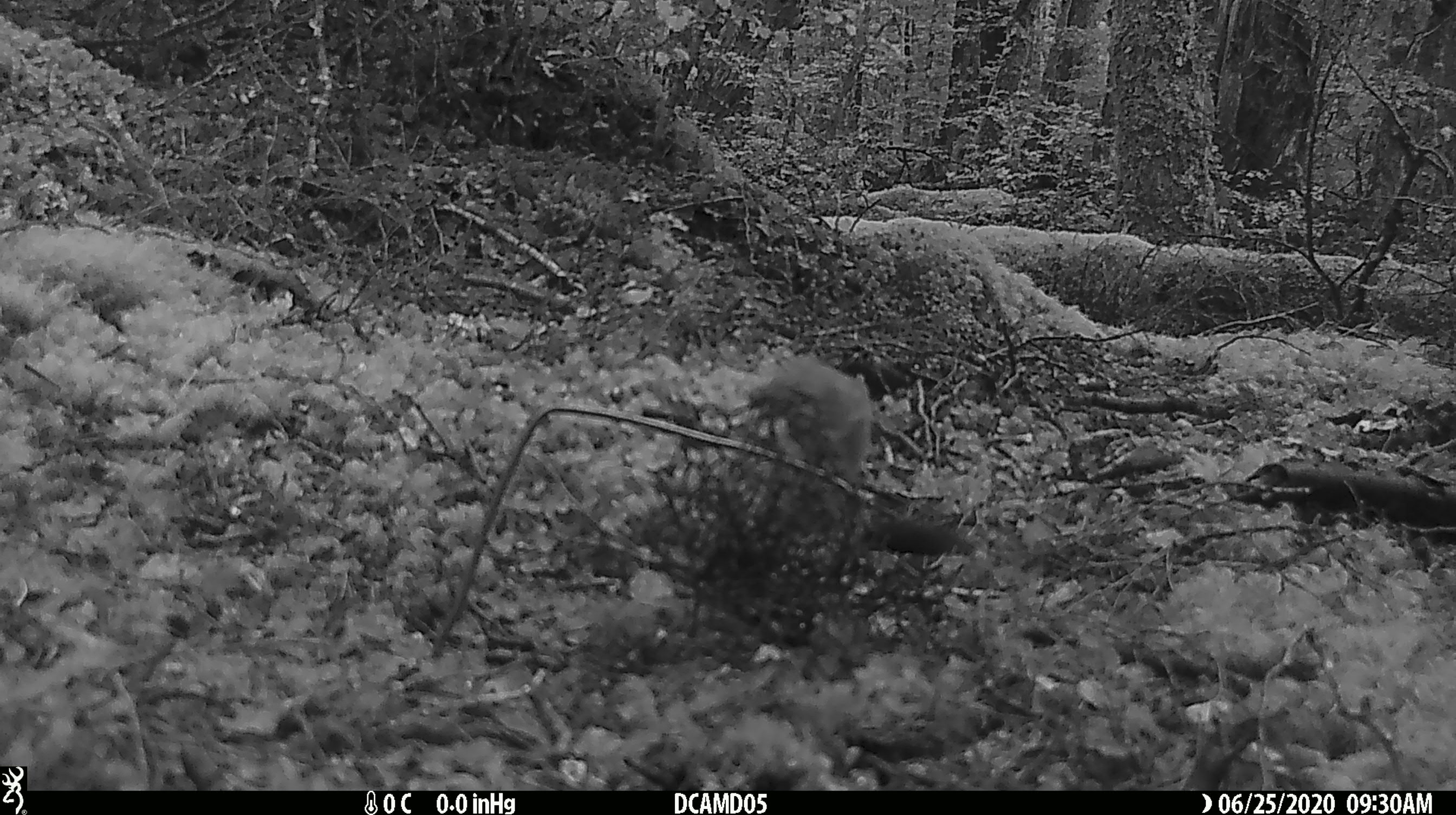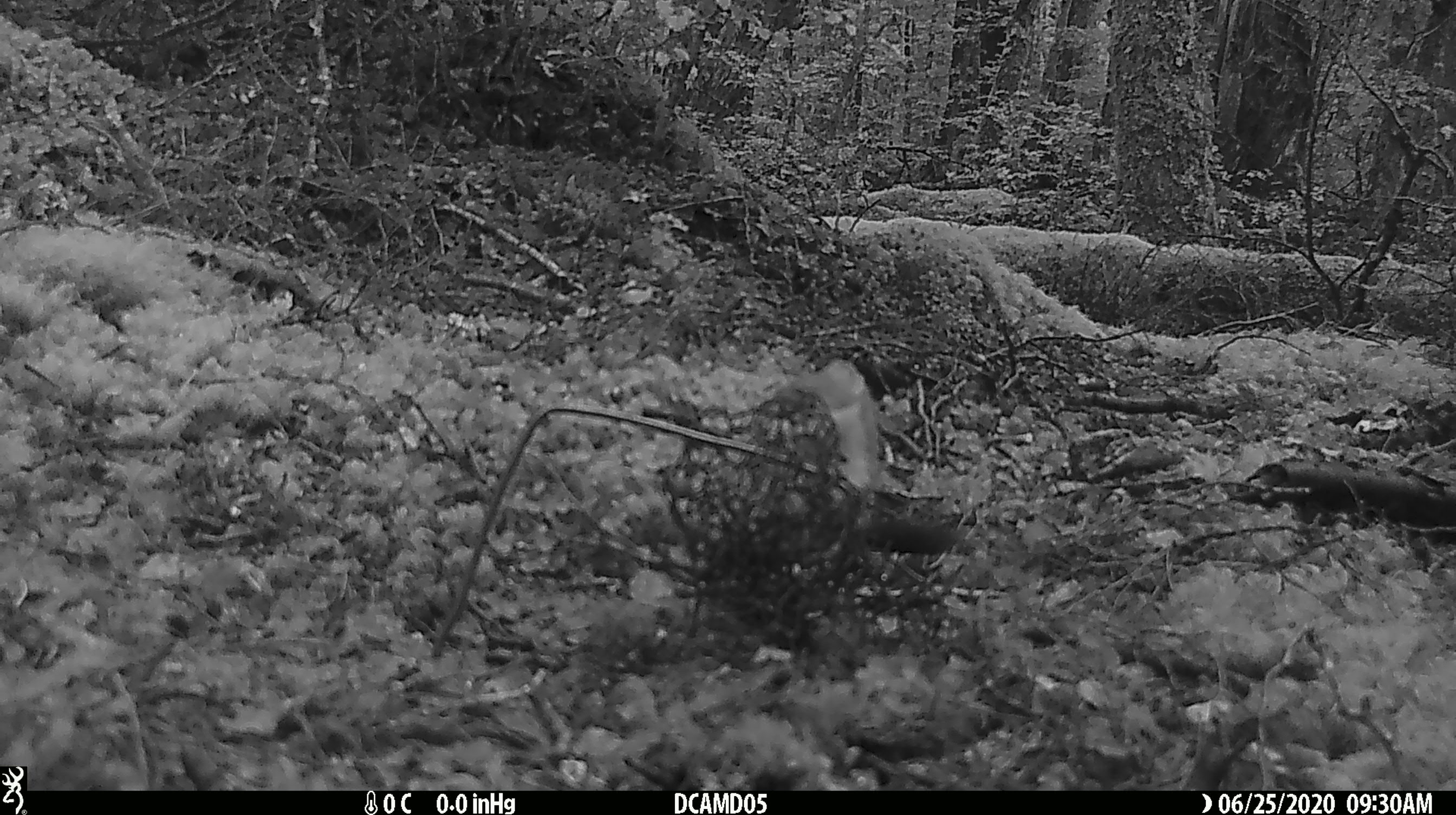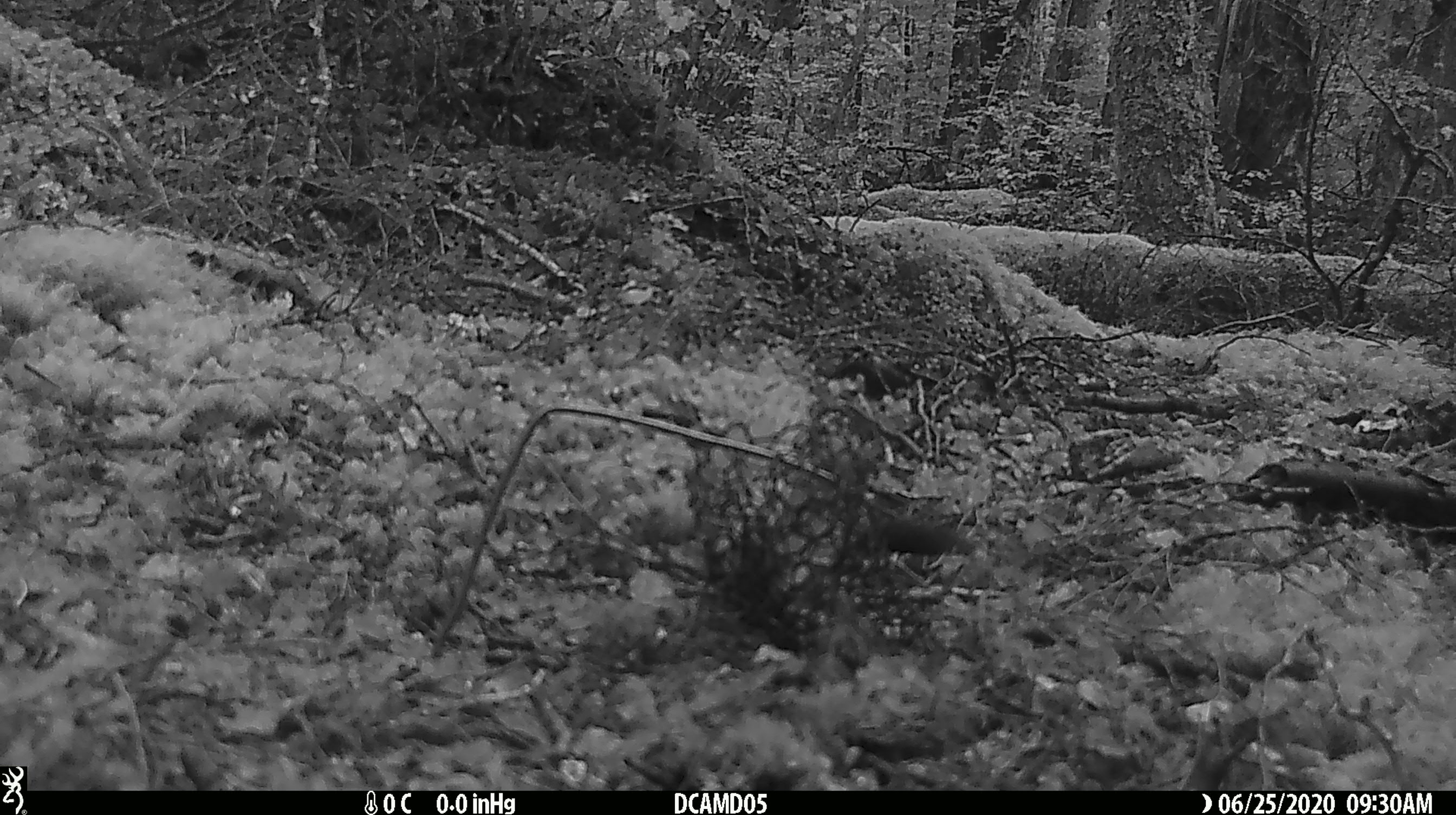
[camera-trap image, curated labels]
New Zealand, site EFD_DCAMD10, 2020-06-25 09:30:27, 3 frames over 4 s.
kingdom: Animalia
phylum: Chordata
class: Mammalia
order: Carnivora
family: Mustelidae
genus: Mustela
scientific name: Mustela erminea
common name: stoat